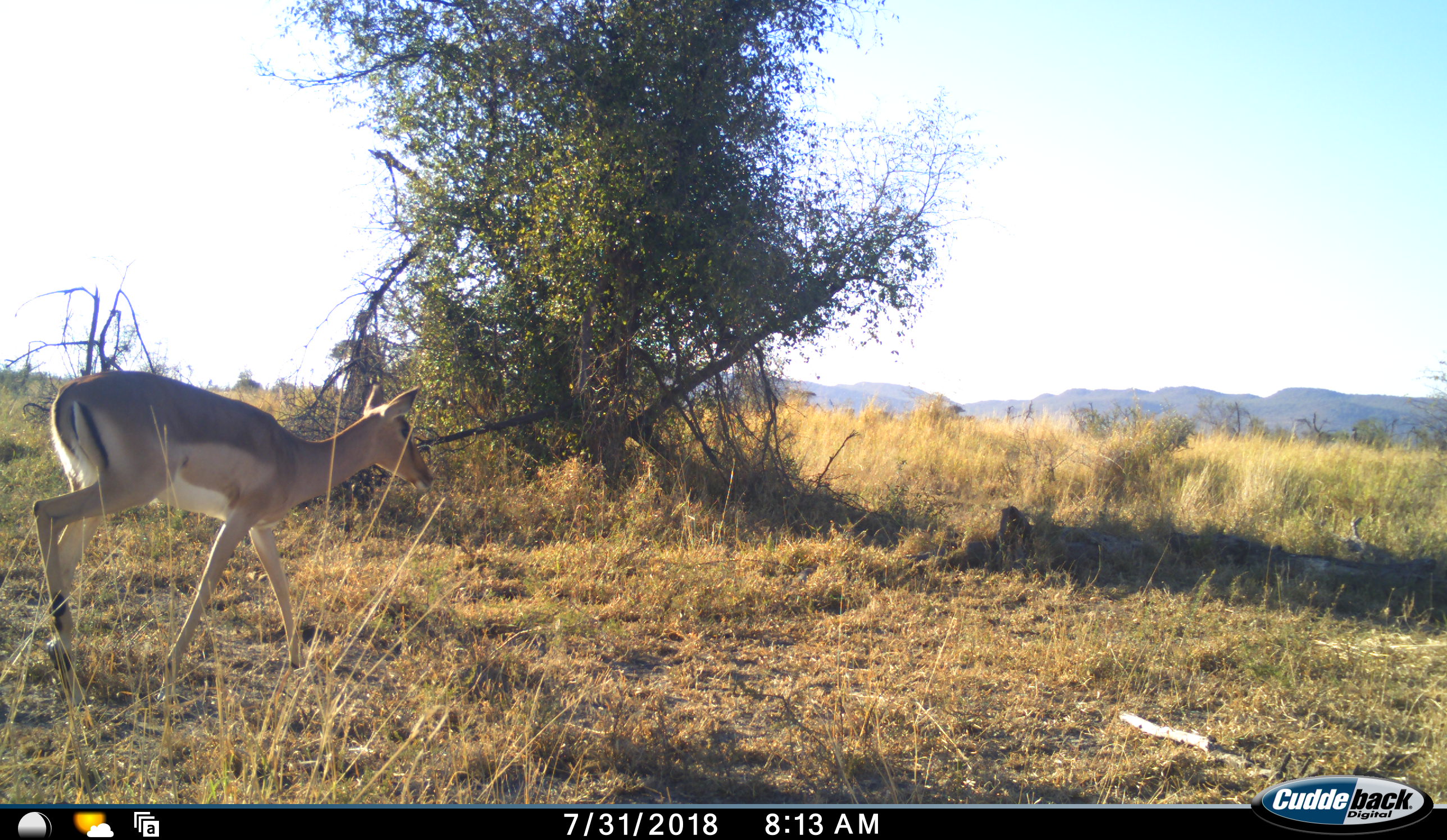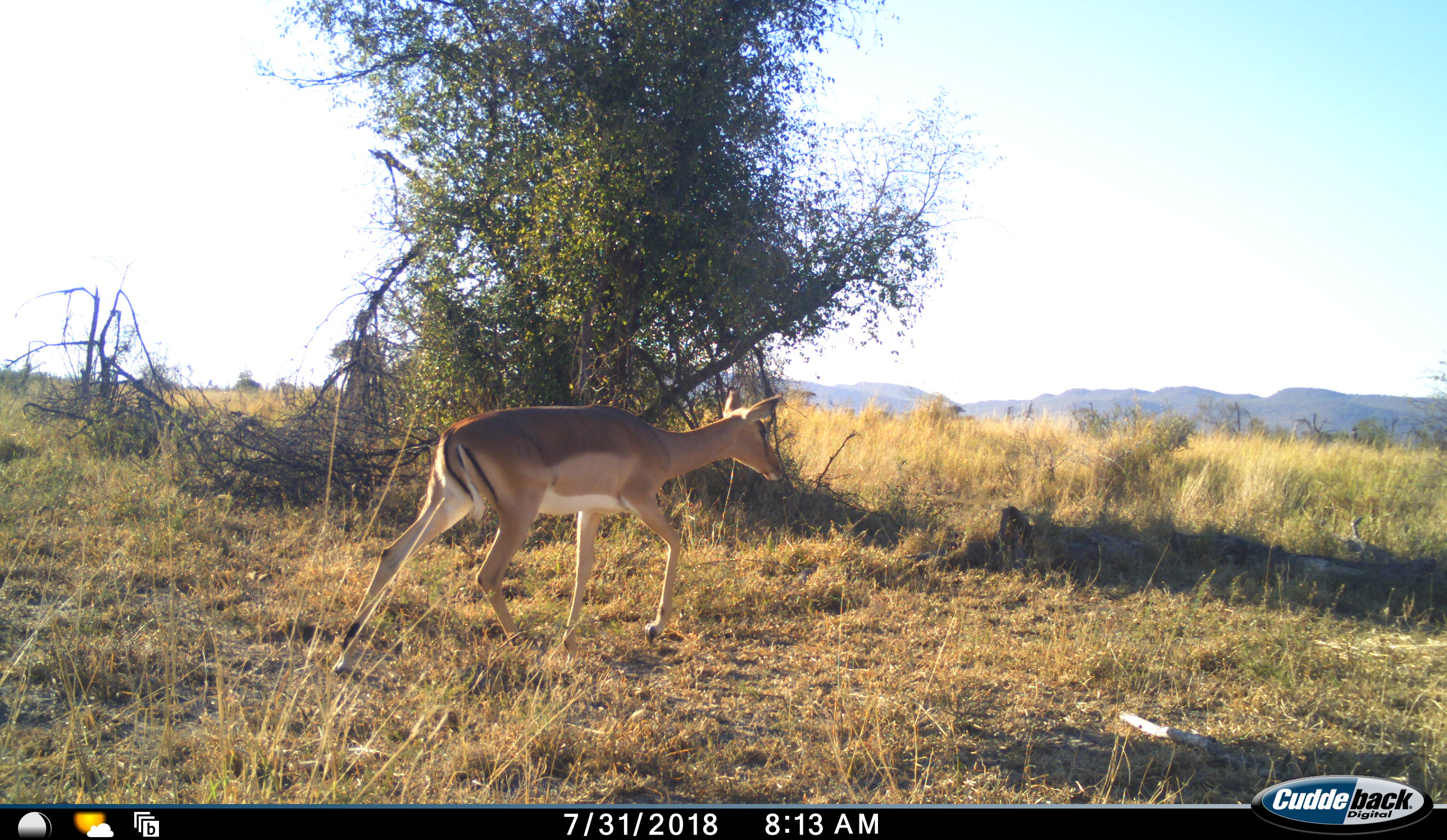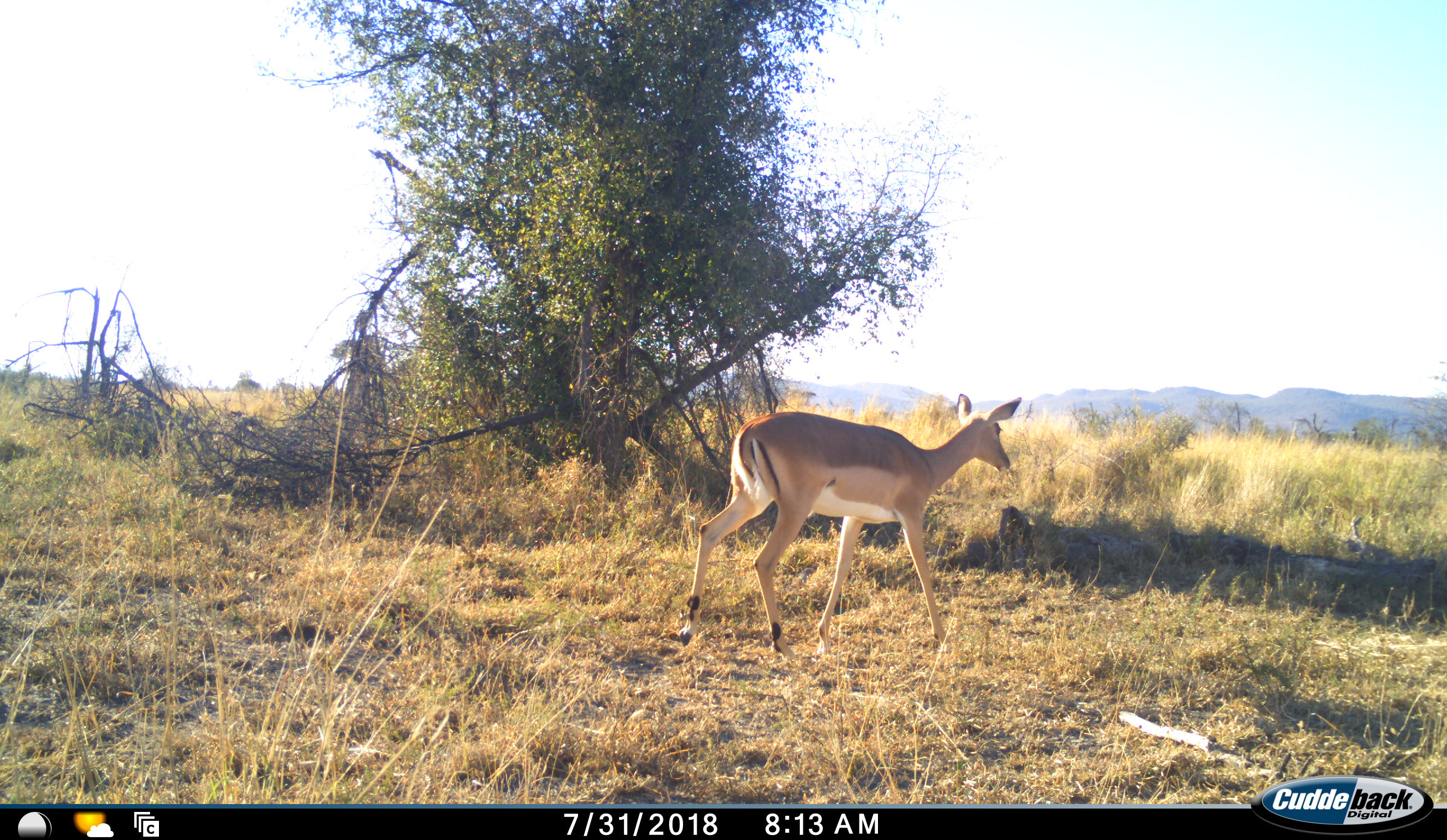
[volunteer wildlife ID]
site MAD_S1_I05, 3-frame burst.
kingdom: Animalia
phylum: Chordata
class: Mammalia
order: Artiodactyla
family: Bovidae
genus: Aepyceros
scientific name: Aepyceros melampus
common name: impala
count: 1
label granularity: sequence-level